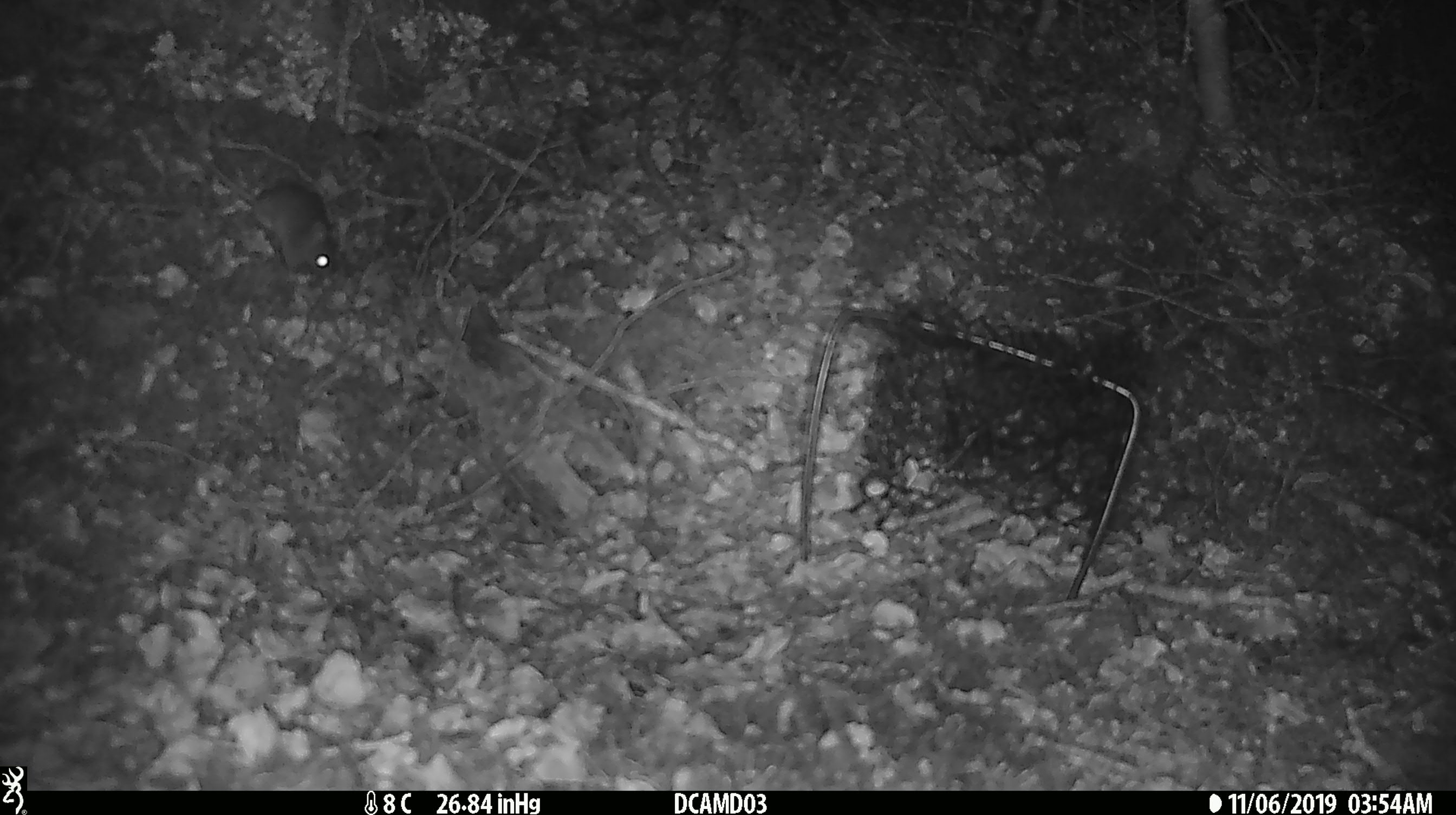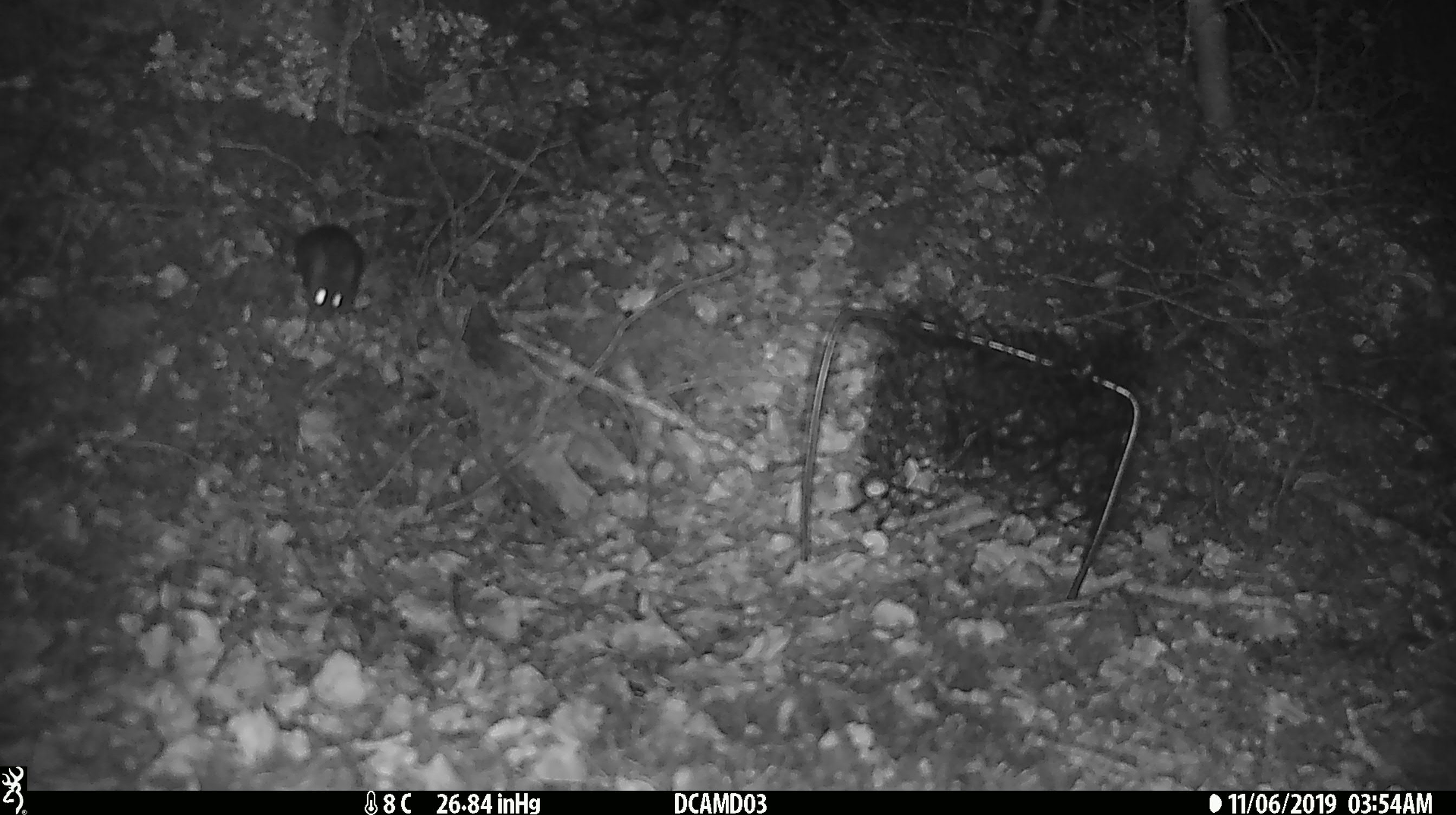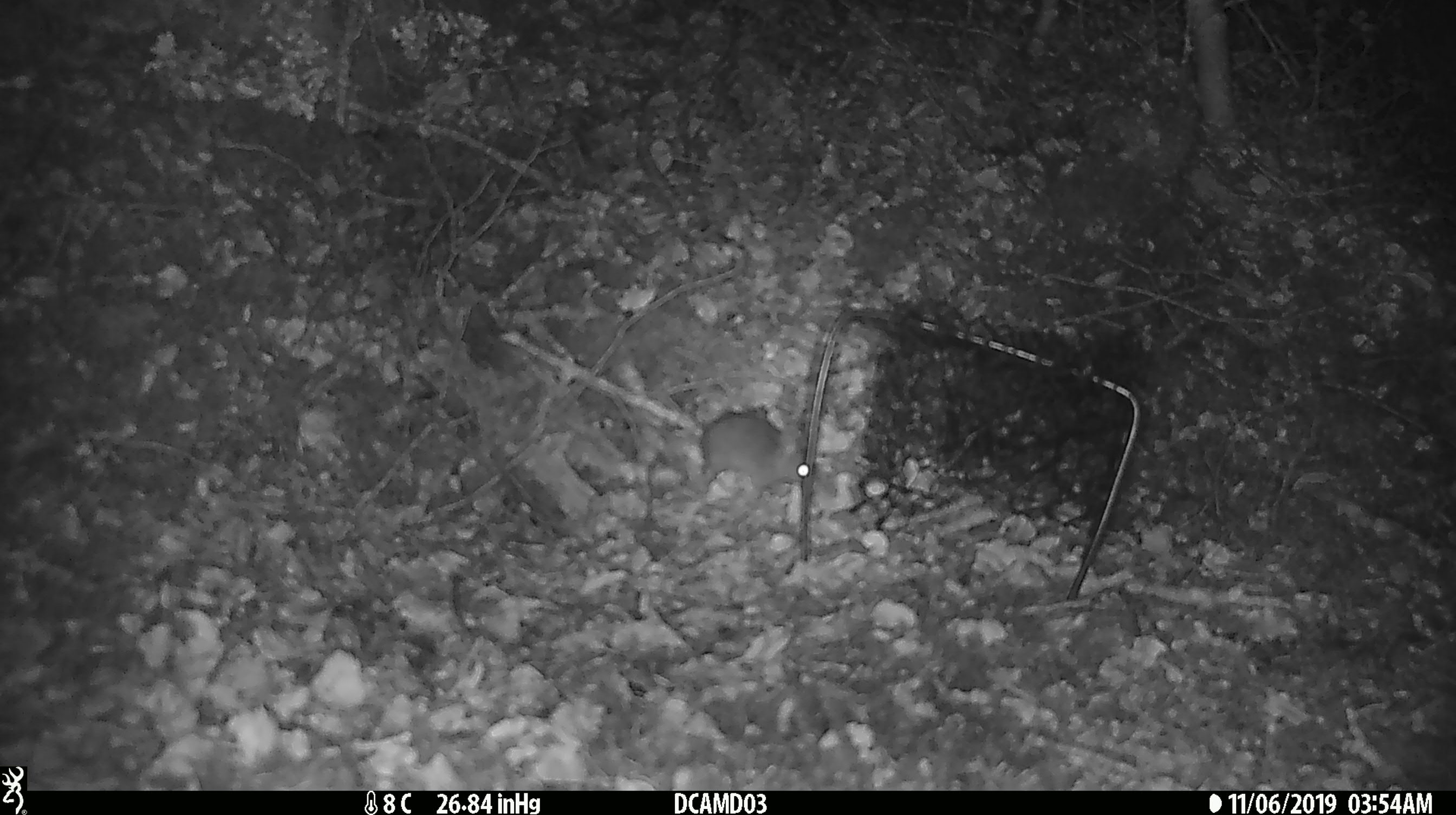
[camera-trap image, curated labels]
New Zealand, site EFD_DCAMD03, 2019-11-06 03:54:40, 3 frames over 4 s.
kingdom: Animalia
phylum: Chordata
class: Mammalia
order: Rodentia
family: Muridae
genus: Mus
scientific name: Mus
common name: mouse